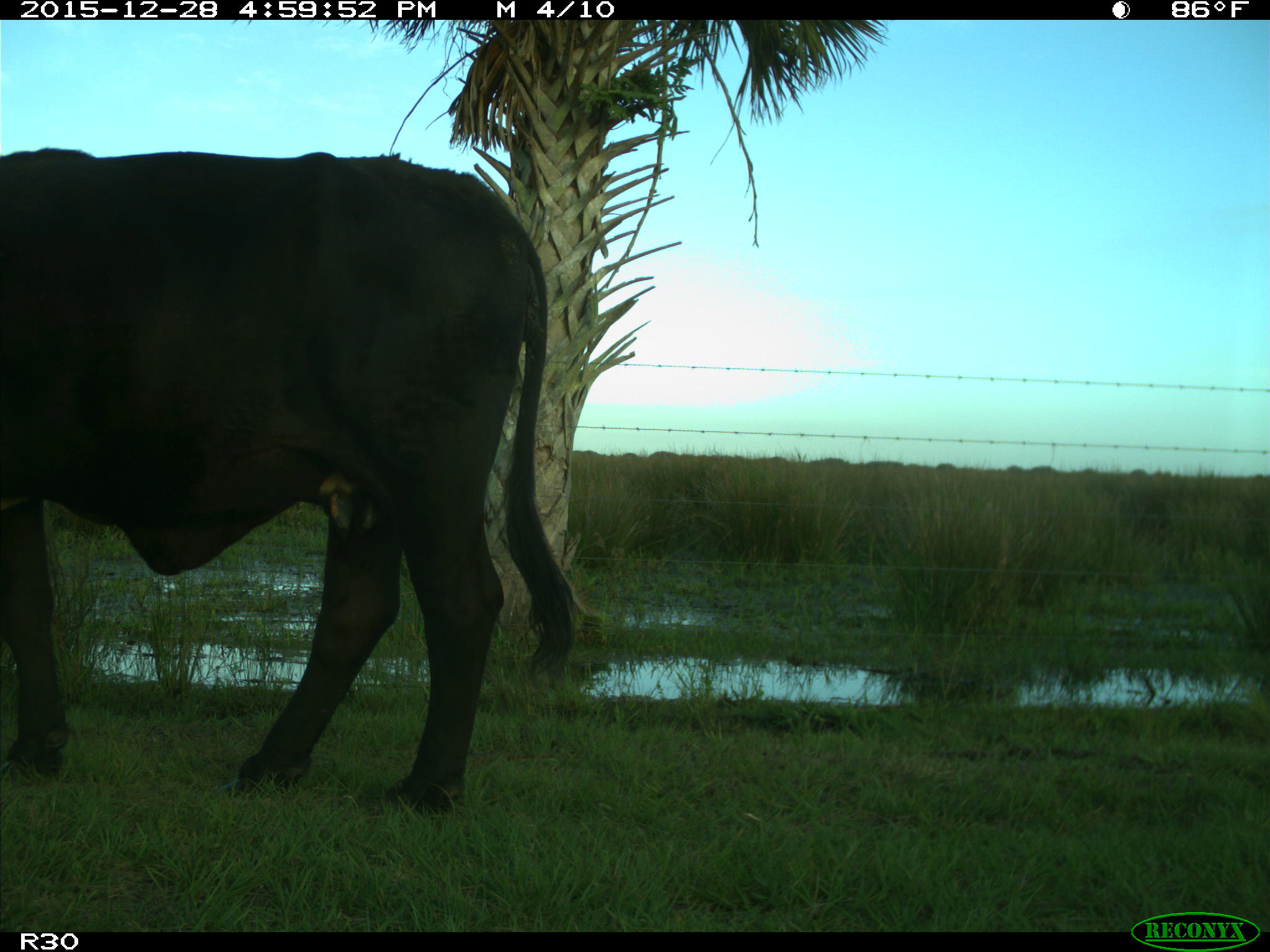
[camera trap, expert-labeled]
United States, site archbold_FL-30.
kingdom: Animalia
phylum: Chordata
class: Mammalia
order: Artiodactyla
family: Bovidae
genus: Bos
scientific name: Bos taurus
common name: domestic cow